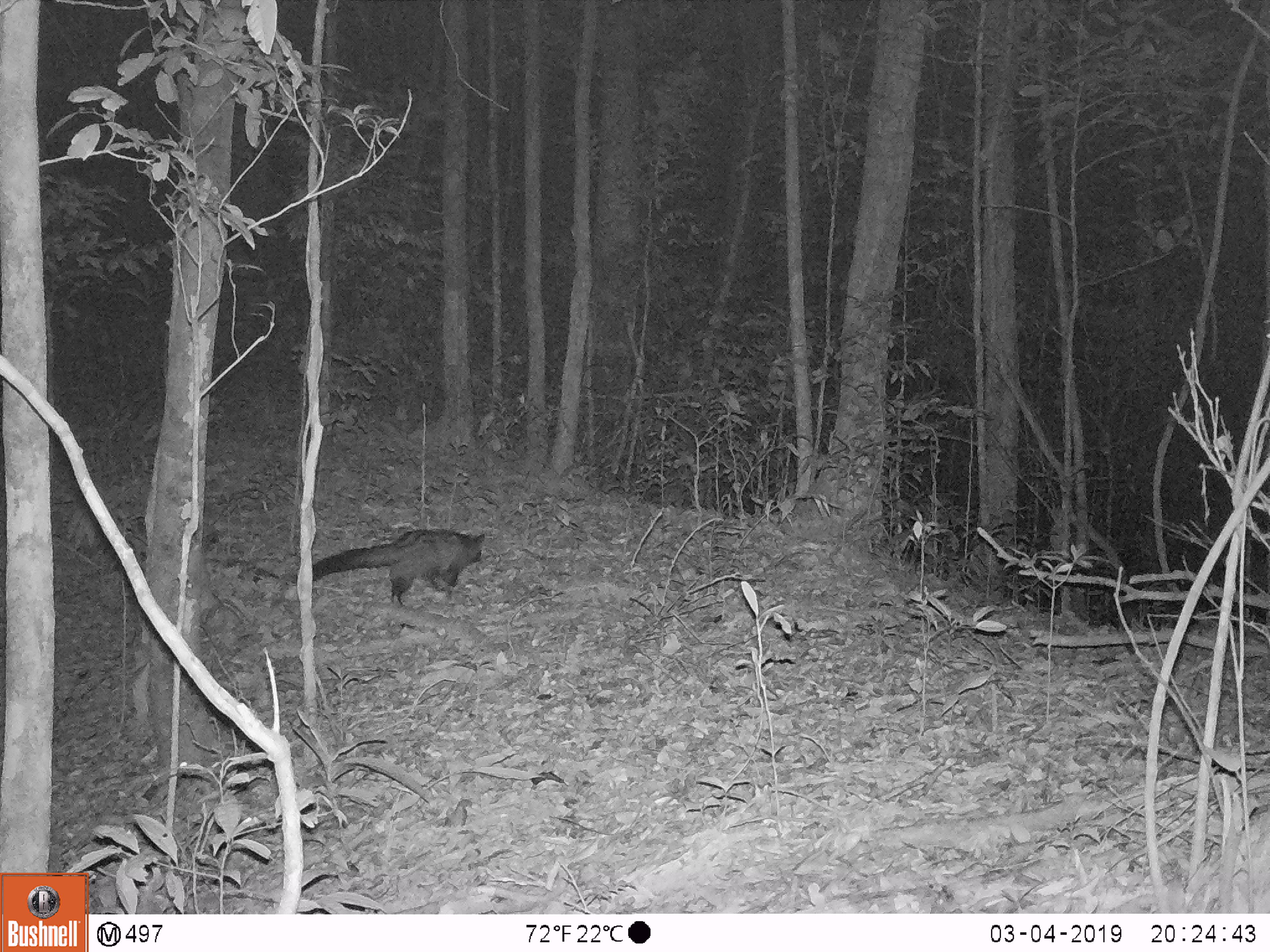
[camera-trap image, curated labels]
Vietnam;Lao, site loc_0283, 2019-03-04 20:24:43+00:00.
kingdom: Animalia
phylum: Chordata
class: Mammalia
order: Carnivora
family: Viverridae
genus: Paradoxurus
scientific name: Paradoxurus hermaphroditus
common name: common palm civet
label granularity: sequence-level